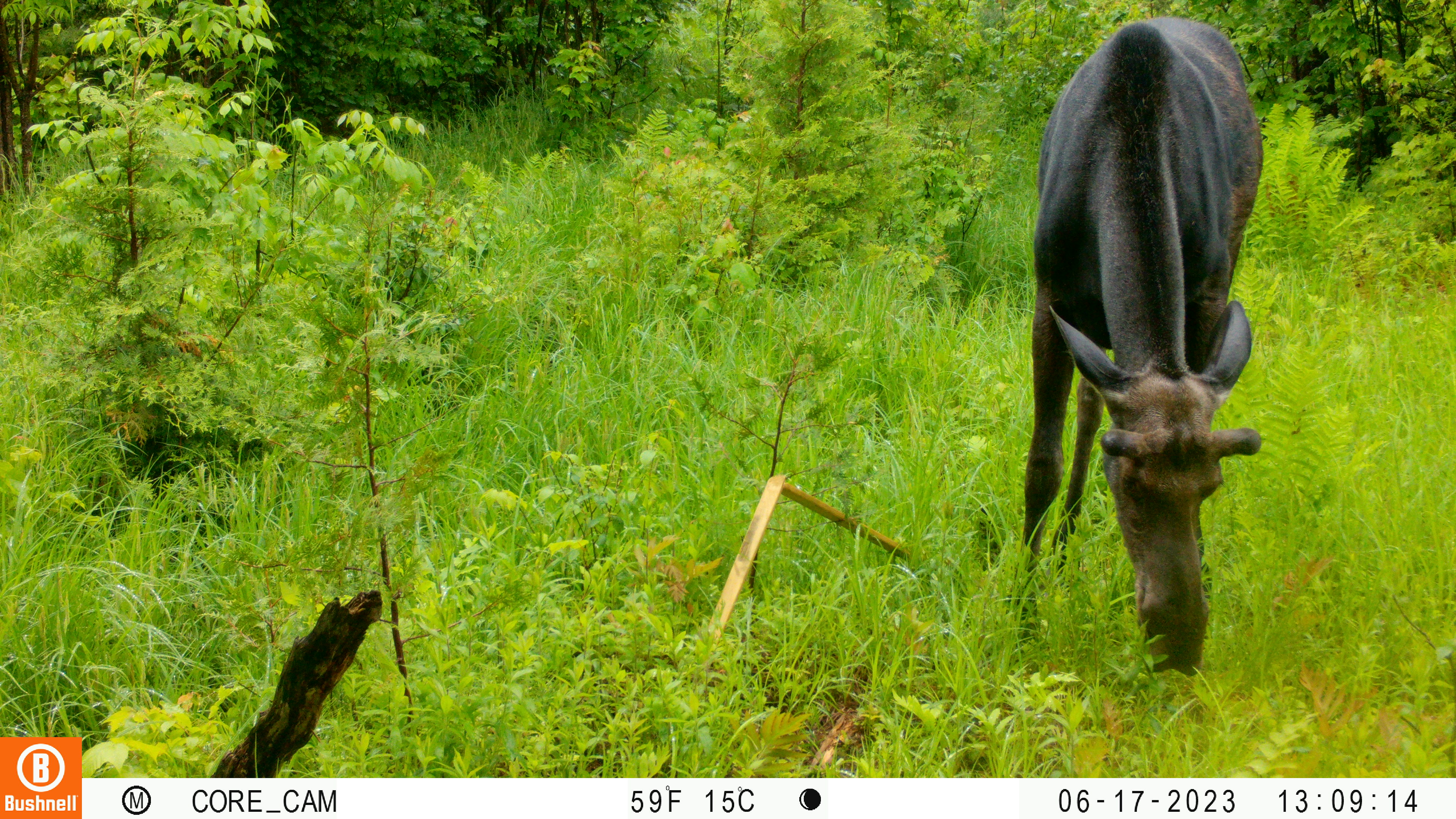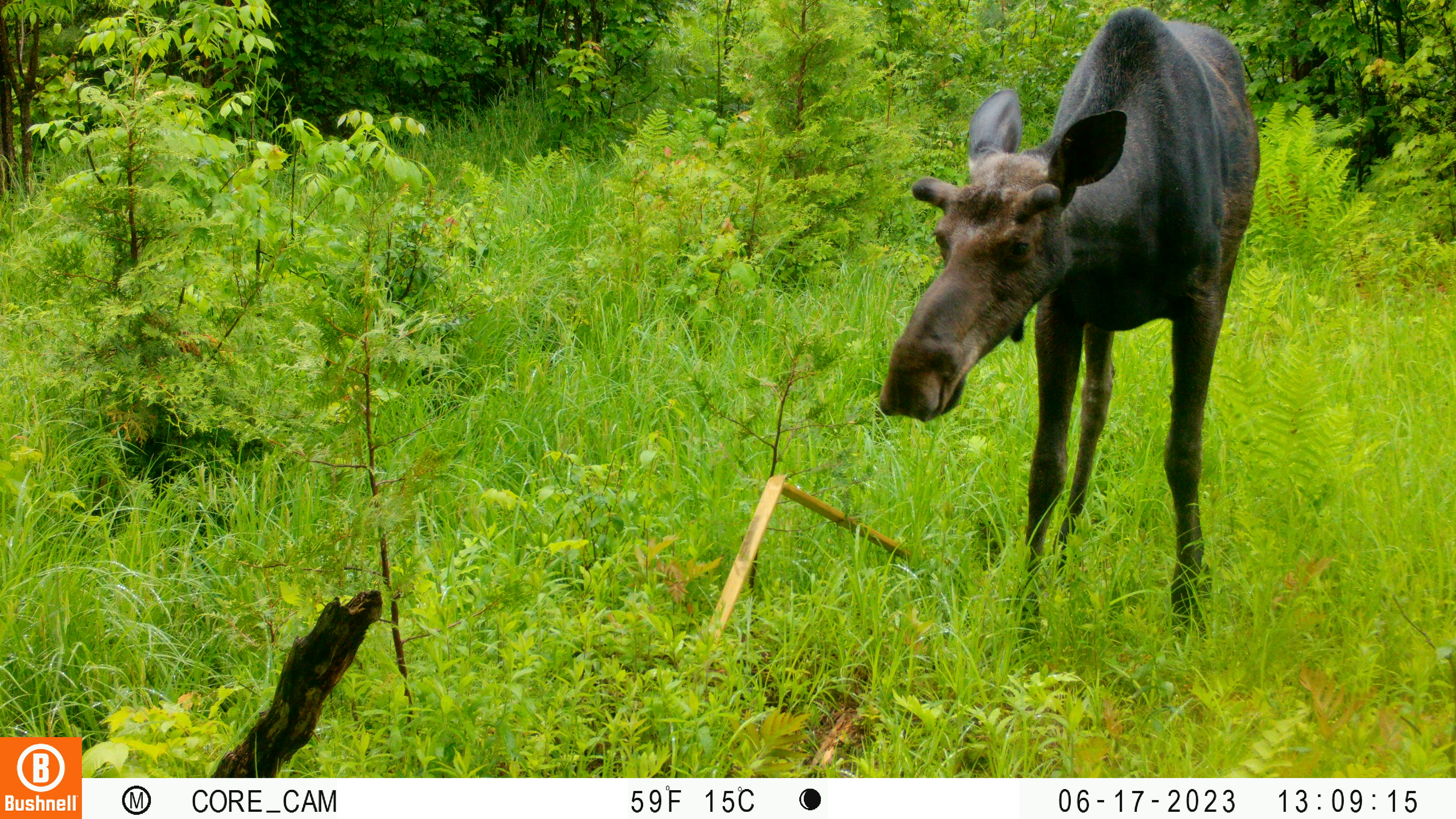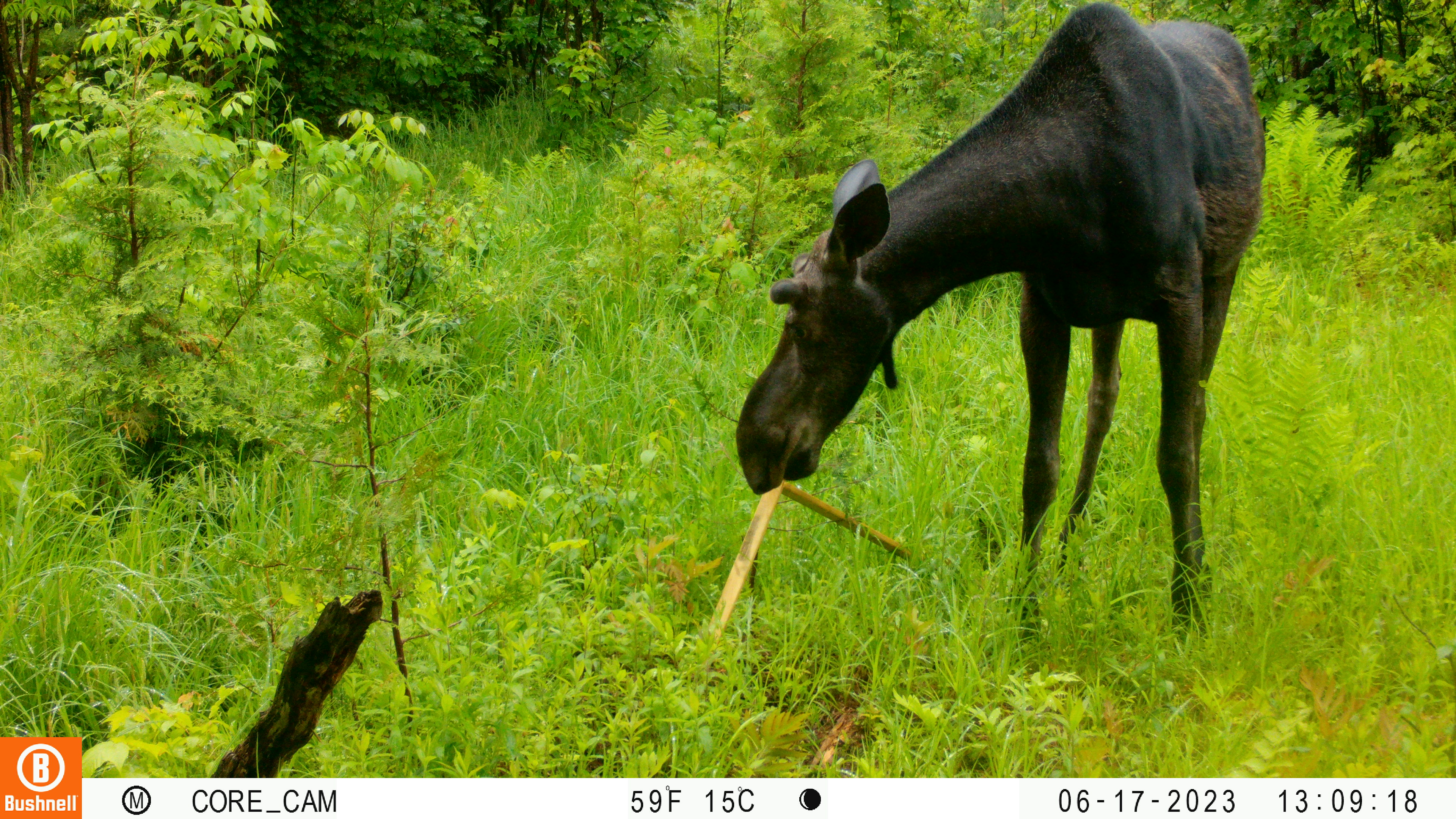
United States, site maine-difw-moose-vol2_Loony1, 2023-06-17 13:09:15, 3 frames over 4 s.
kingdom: Animalia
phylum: Chordata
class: Mammalia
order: Artiodactyla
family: Cervidae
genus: Alces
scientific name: Alces alces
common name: moose